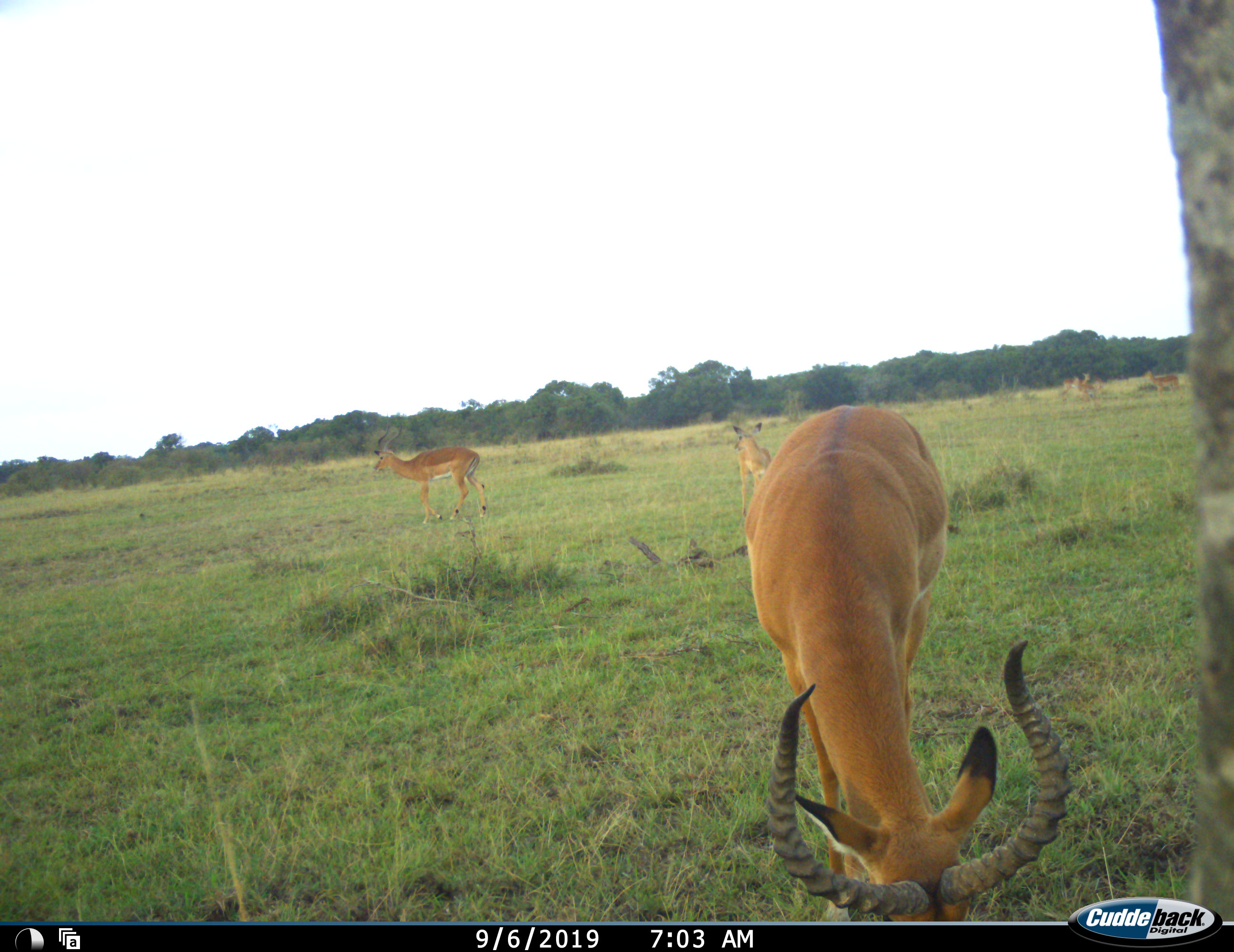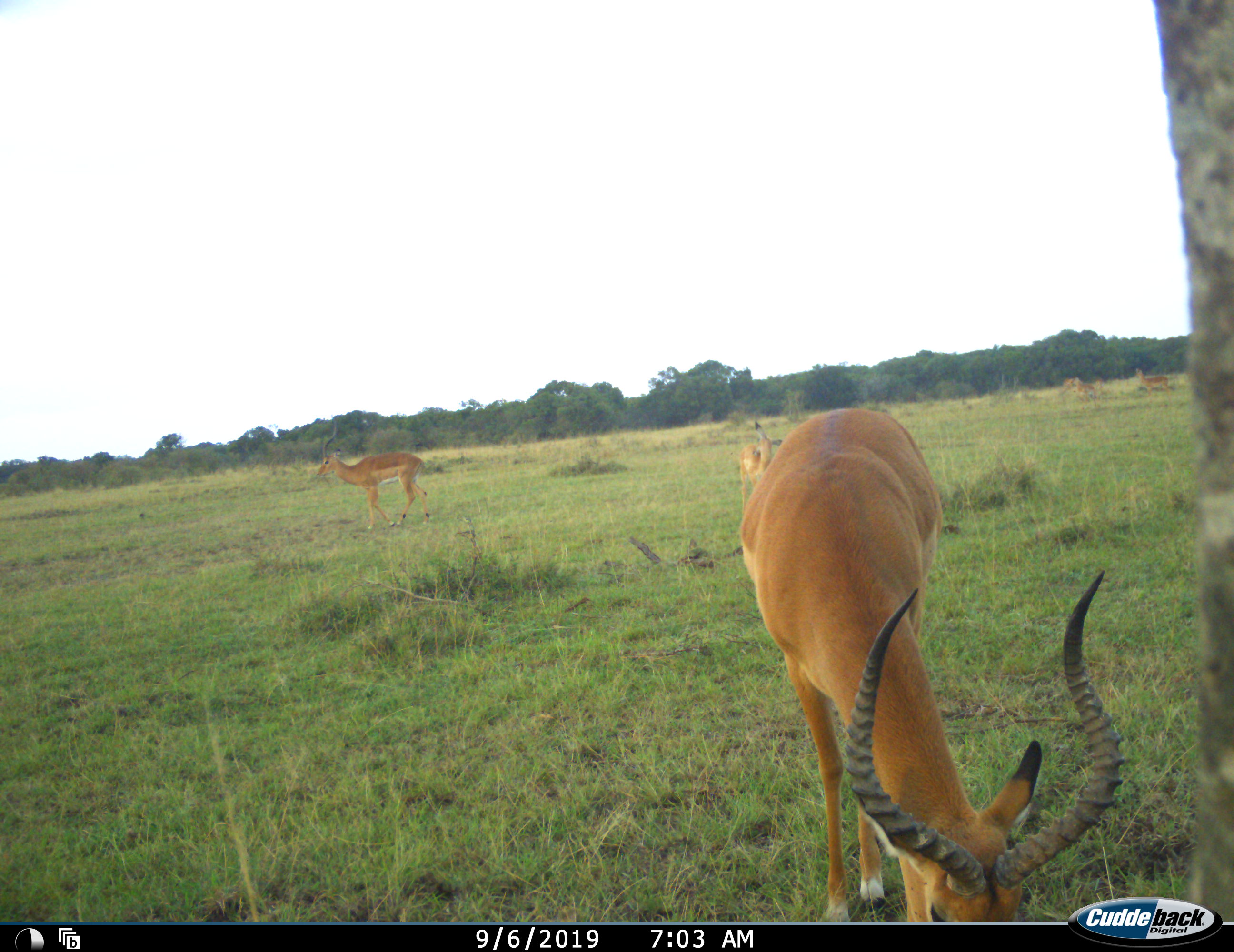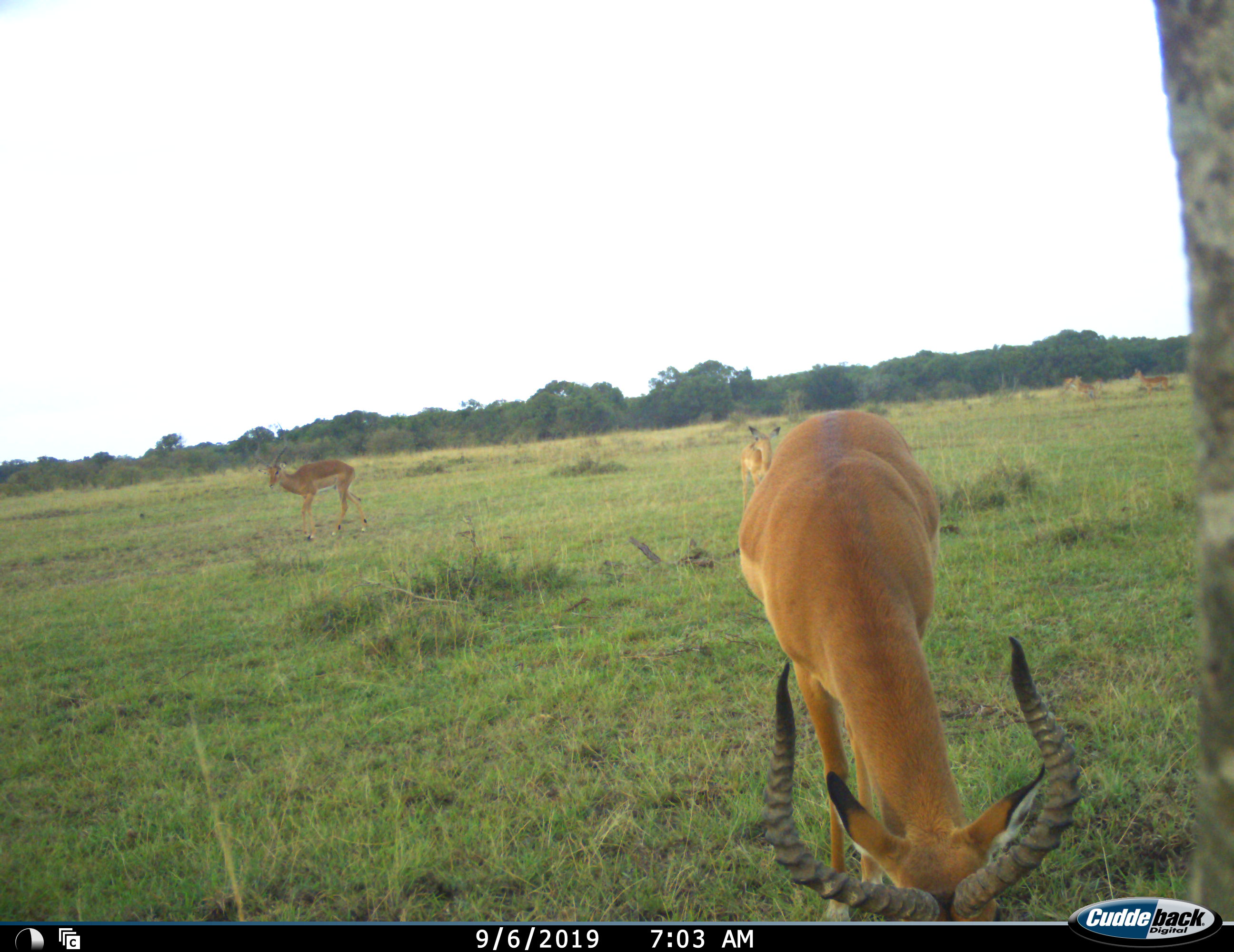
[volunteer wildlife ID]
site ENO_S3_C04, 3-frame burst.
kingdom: Animalia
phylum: Chordata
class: Mammalia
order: Artiodactyla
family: Bovidae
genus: Aepyceros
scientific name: Aepyceros melampus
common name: impala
Impala (Aepyceros melampus), count 6. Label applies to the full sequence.